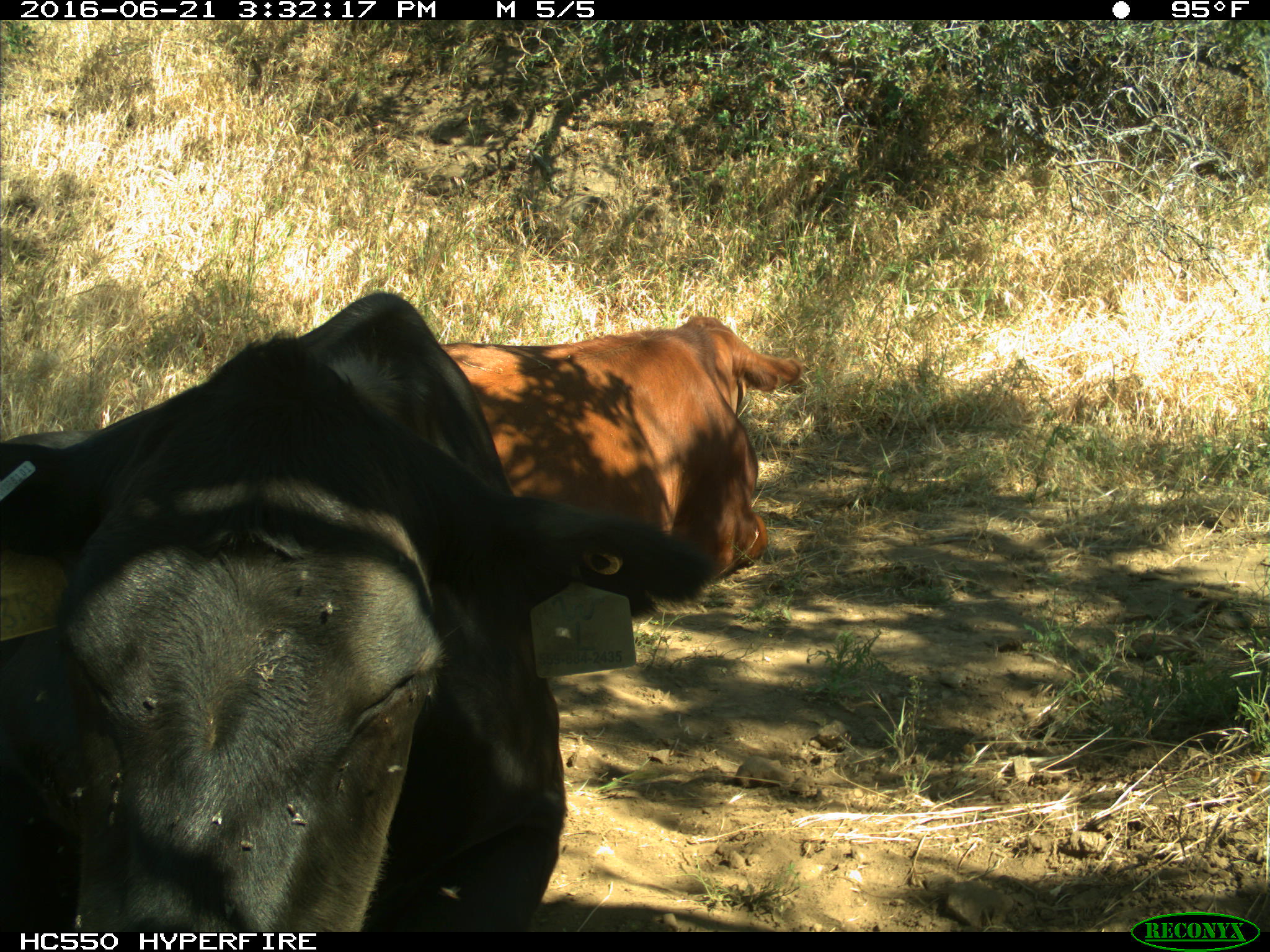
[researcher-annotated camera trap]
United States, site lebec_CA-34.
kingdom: Animalia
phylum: Chordata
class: Mammalia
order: Artiodactyla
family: Bovidae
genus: Bos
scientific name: Bos taurus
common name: domestic cow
Bos taurus (domestic cow).